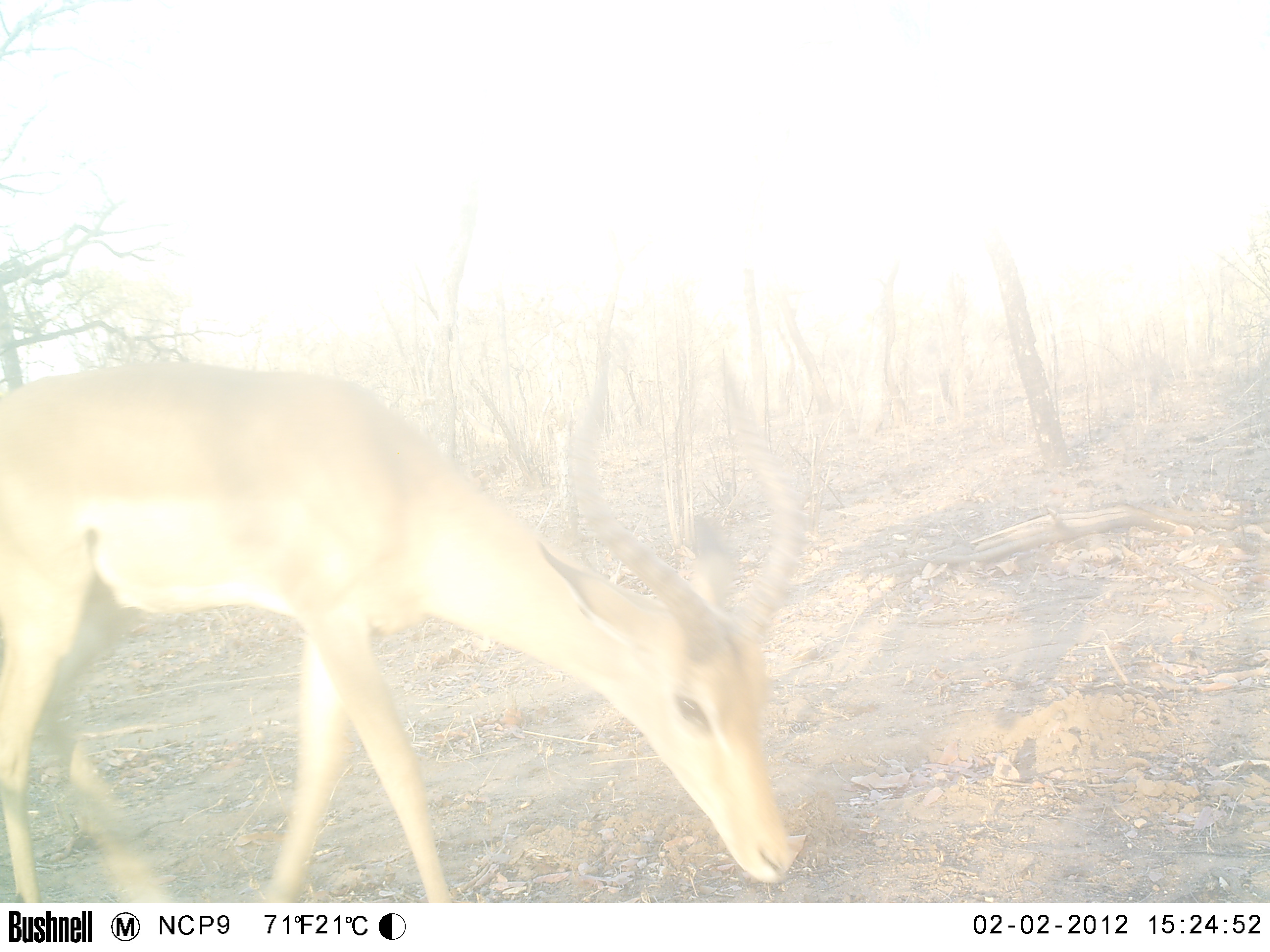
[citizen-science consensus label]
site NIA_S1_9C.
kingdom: Animalia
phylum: Chordata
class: Mammalia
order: Artiodactyla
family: Bovidae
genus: Aepyceros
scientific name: Aepyceros melampus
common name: impala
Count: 1.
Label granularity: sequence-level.